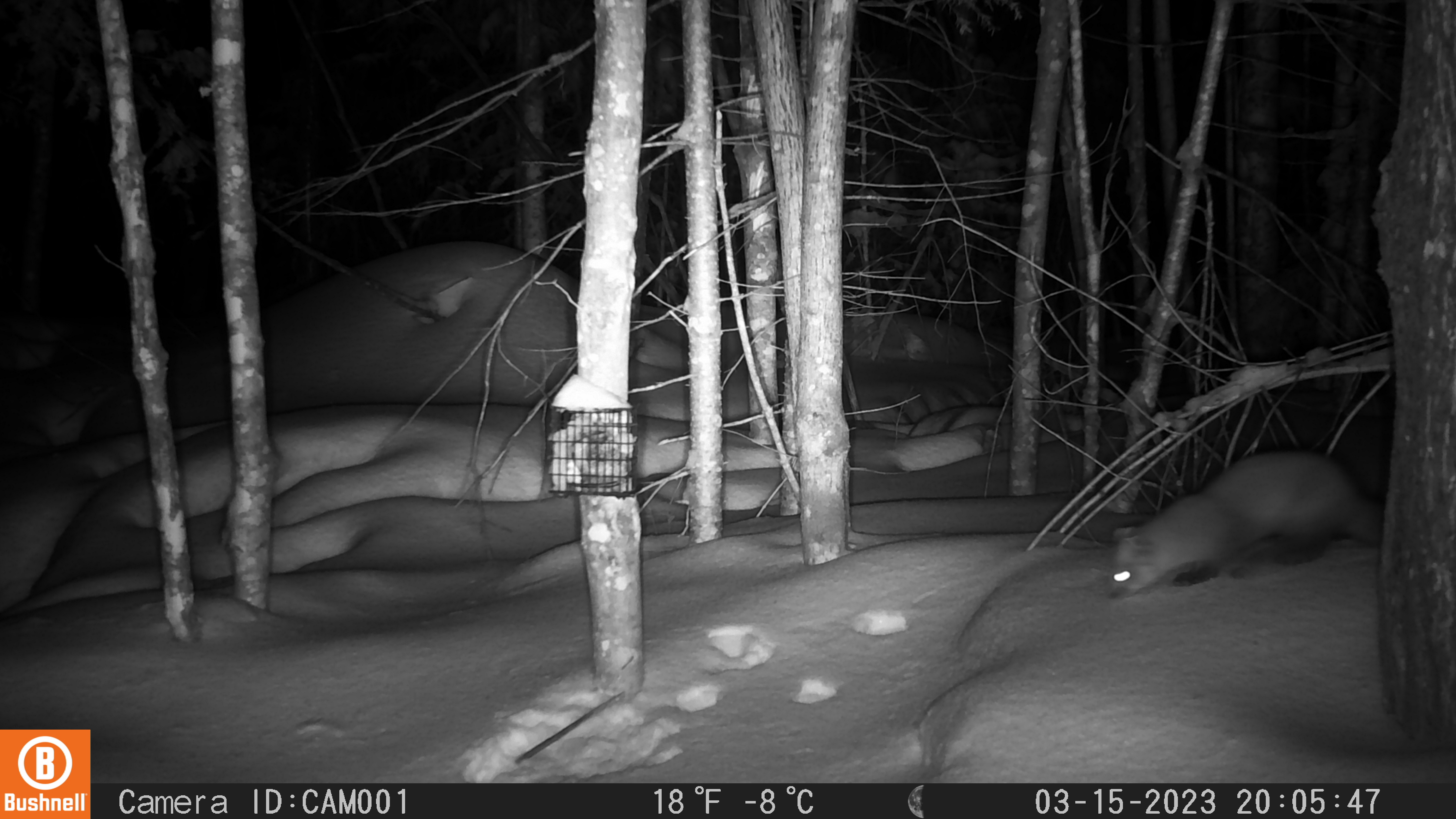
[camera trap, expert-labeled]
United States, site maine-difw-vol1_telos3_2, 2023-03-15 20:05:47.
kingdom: Animalia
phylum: Chordata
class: Mammalia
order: Carnivora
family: Mustelidae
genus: Martes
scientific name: Martes americana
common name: american marten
American marten (Martes americana).